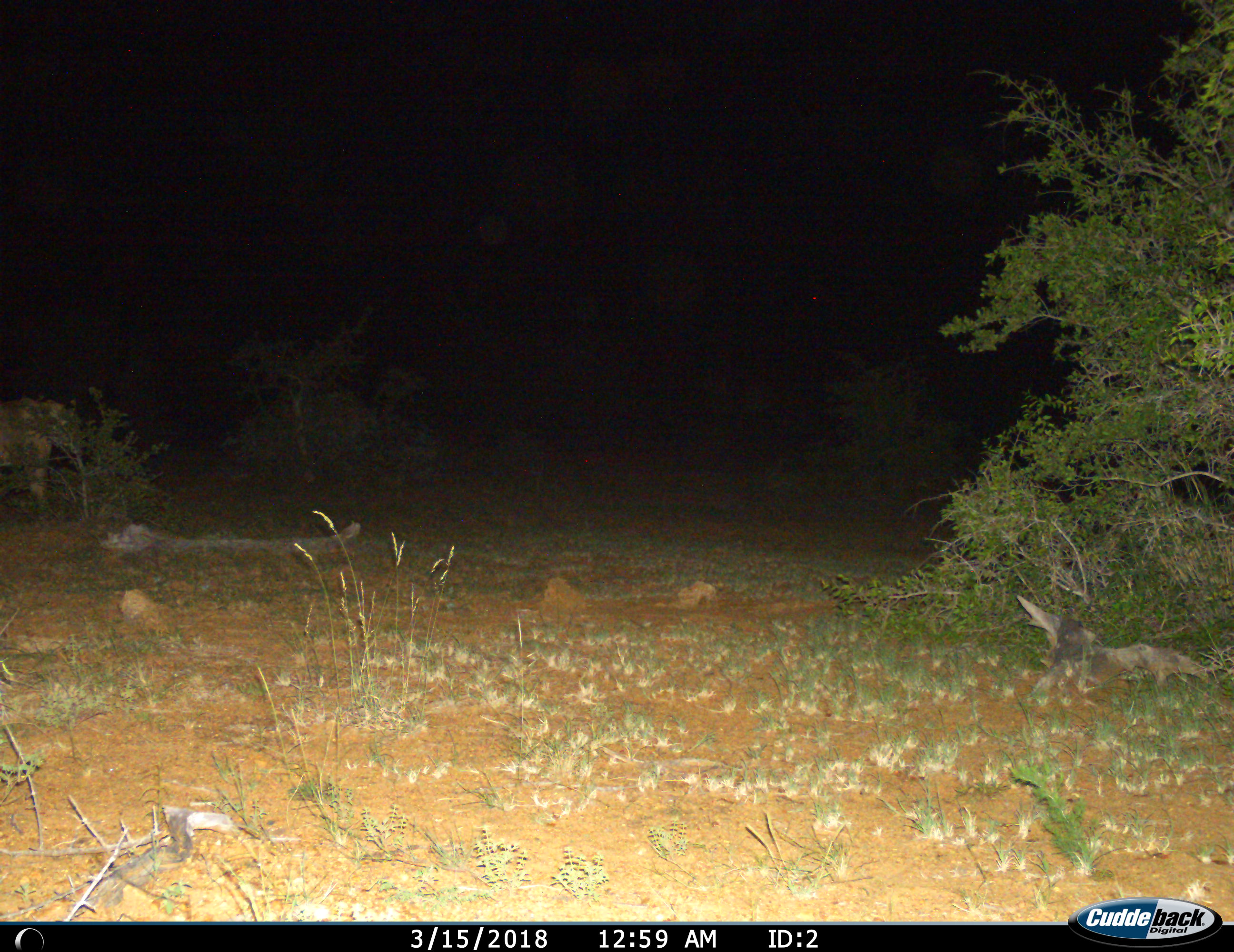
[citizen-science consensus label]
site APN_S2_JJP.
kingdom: Animalia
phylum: Chordata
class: Mammalia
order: Carnivora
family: Felidae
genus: Panthera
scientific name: Panthera leo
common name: lion female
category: lionfemale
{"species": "lionfemale (lion female) (Panthera leo)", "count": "1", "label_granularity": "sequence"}